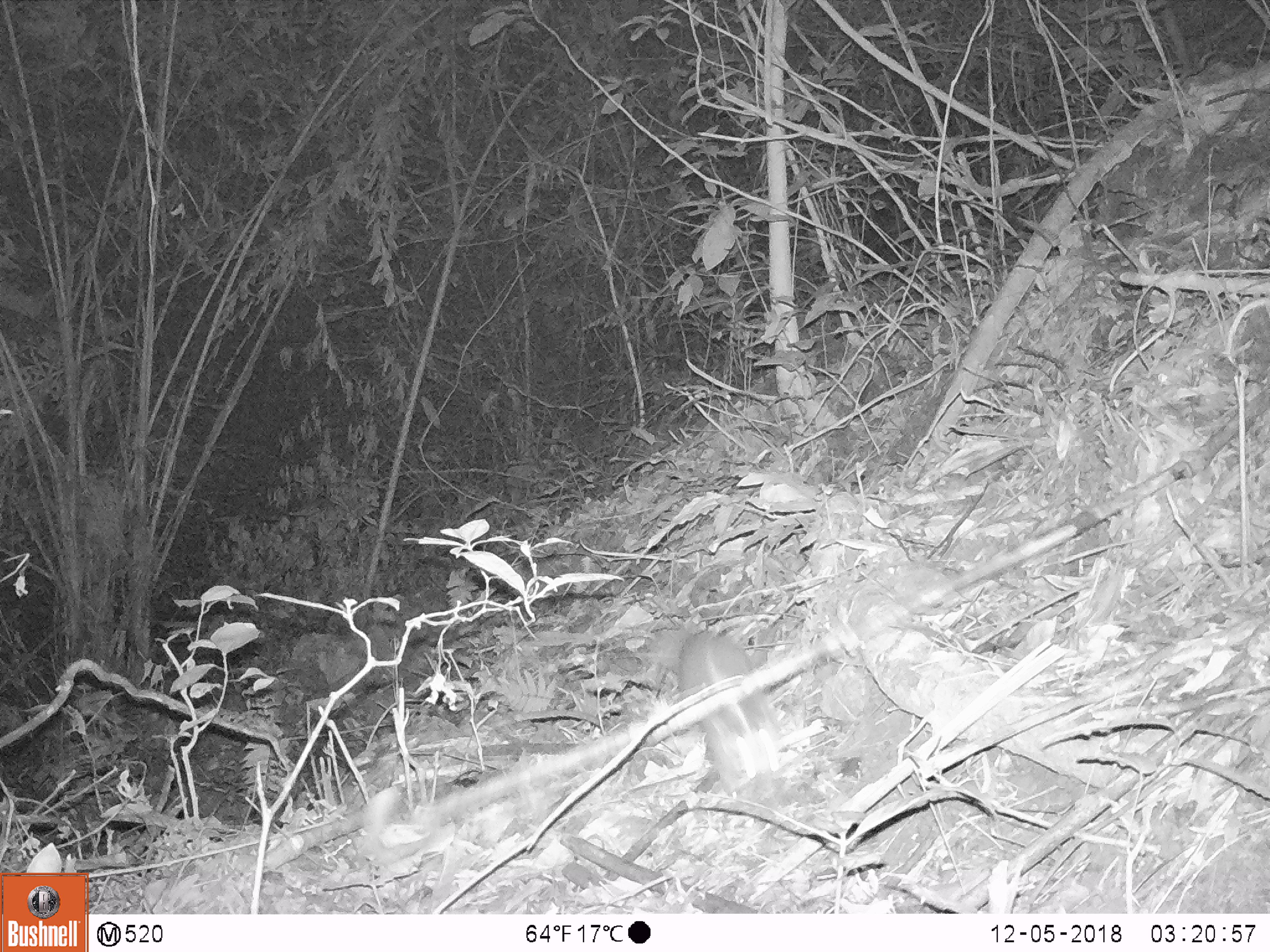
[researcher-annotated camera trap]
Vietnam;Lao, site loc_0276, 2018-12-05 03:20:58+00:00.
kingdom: Animalia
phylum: Chordata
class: Mammalia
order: Carnivora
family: Mustelidae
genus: Melogale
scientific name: Melogale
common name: ferret badger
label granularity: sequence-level